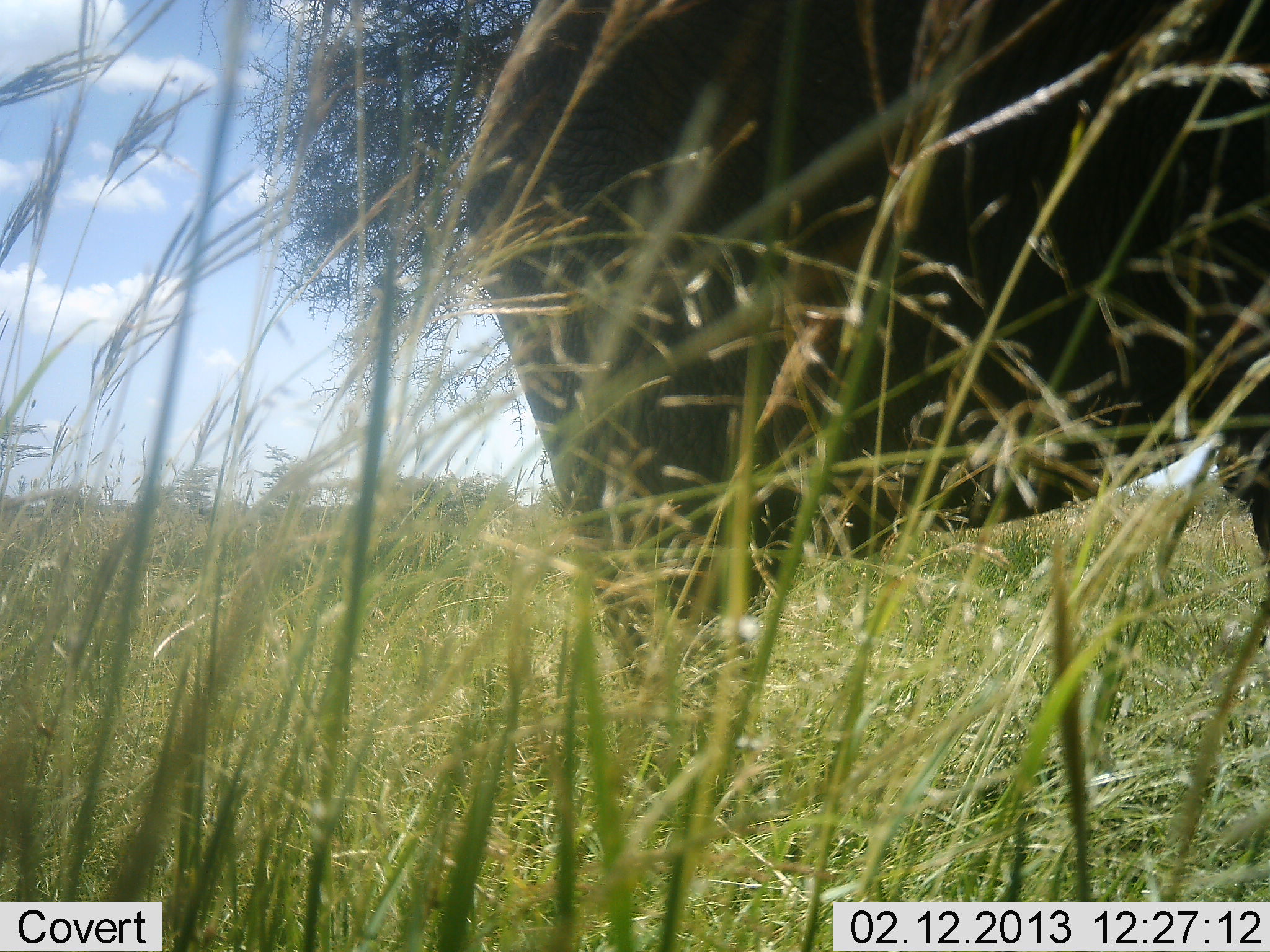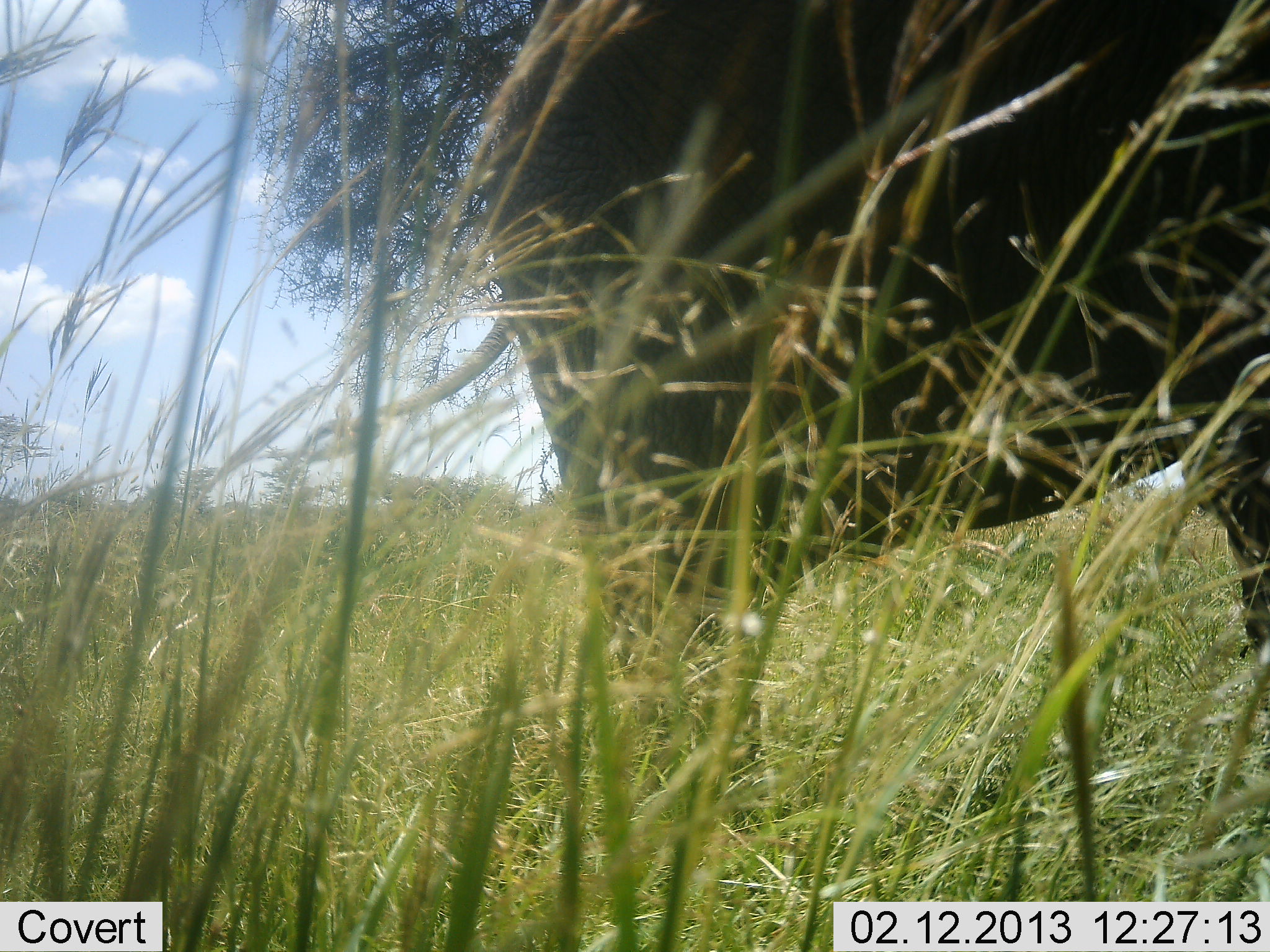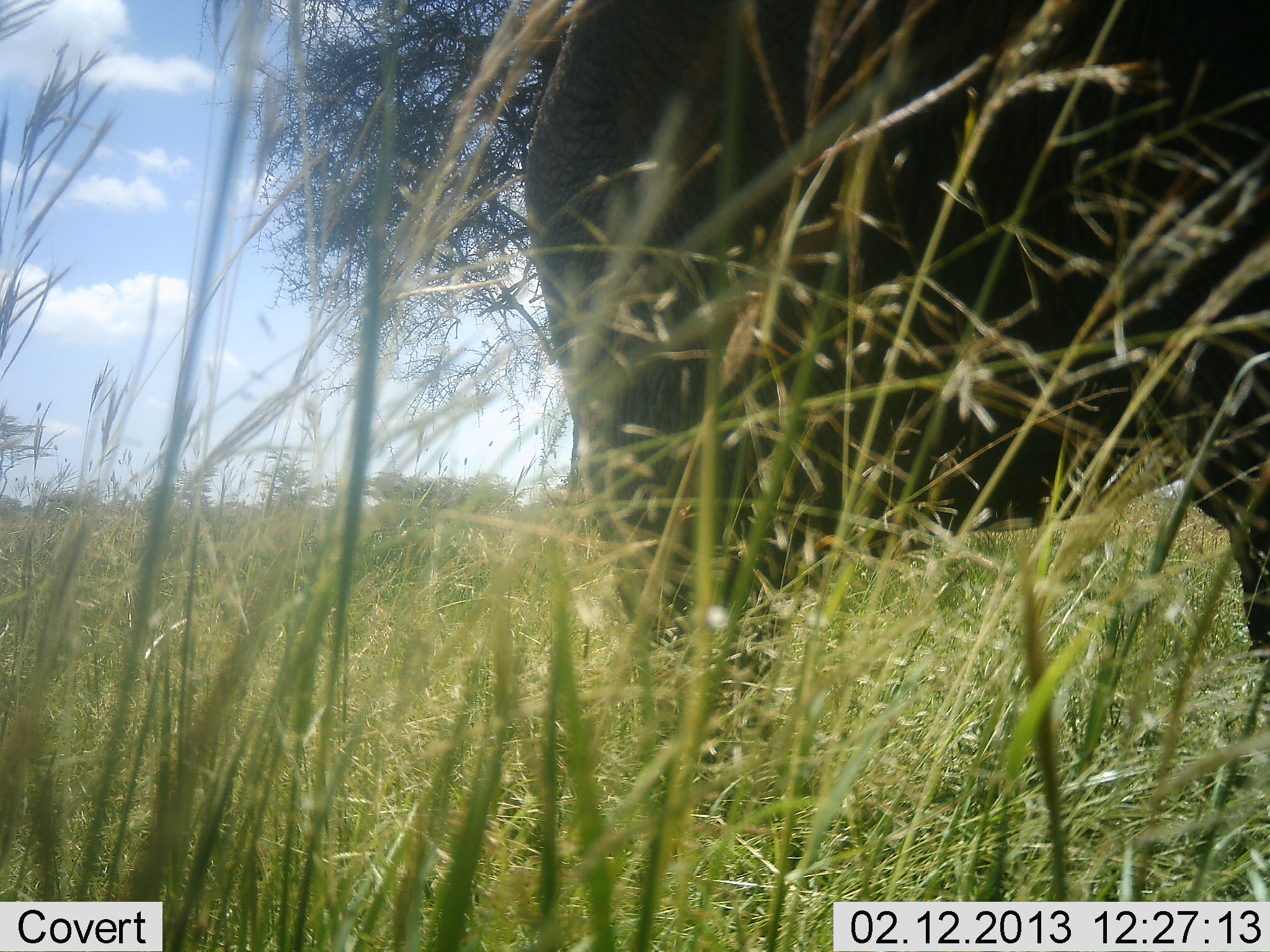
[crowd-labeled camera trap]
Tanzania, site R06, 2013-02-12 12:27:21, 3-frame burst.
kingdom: Animalia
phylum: Chordata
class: Mammalia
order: Proboscidea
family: Elephantidae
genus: Loxodonta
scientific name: Loxodonta africana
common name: african bush elephant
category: elephant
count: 1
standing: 73%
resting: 0%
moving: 20%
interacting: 7%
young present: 0%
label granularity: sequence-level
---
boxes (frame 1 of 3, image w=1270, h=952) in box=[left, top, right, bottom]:
animal: box=[462, 0, 1270, 675]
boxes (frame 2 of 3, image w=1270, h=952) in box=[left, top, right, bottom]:
animal: box=[467, 0, 1270, 658]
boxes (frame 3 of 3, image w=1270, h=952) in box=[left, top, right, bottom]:
animal: box=[521, 0, 1270, 669]